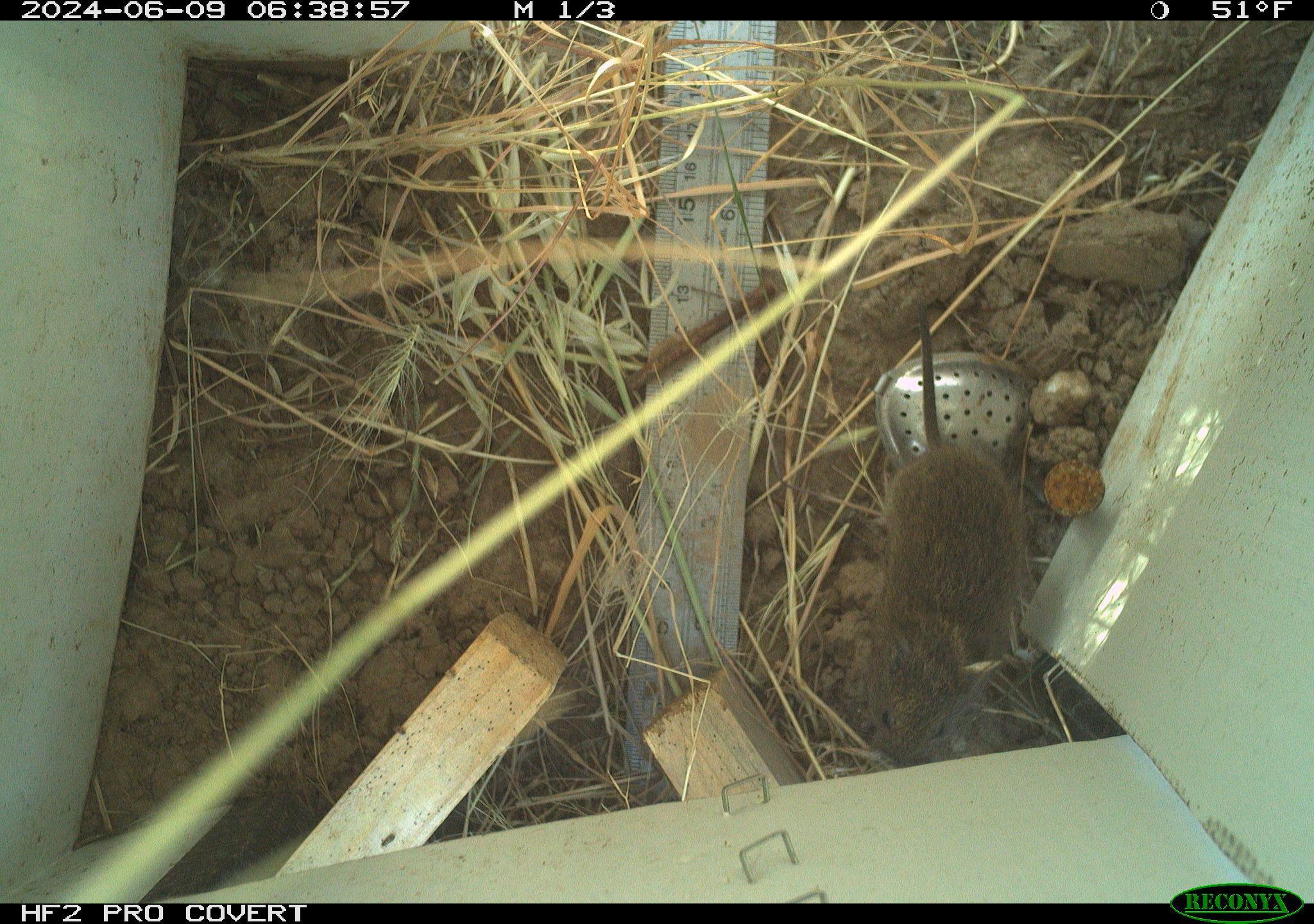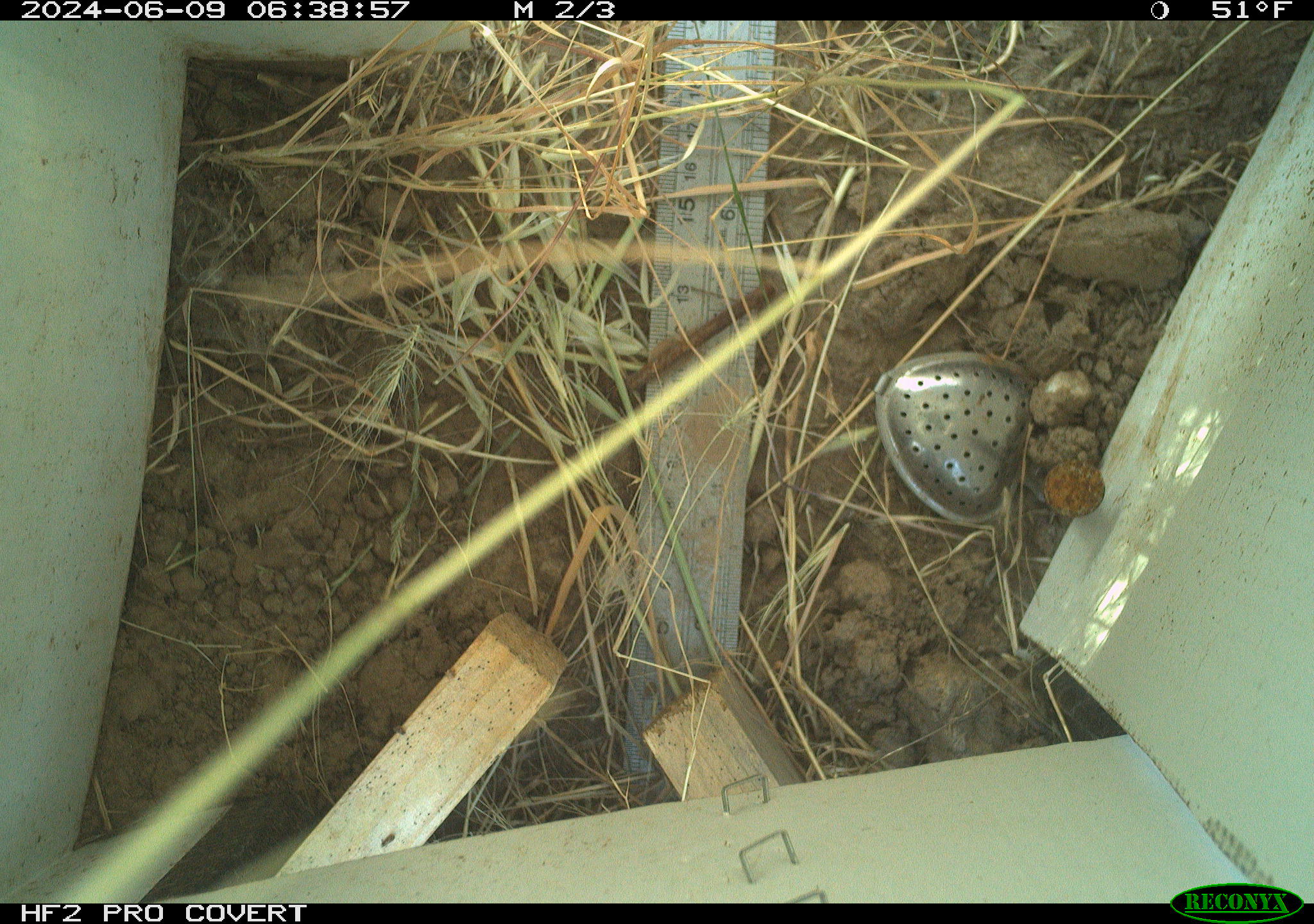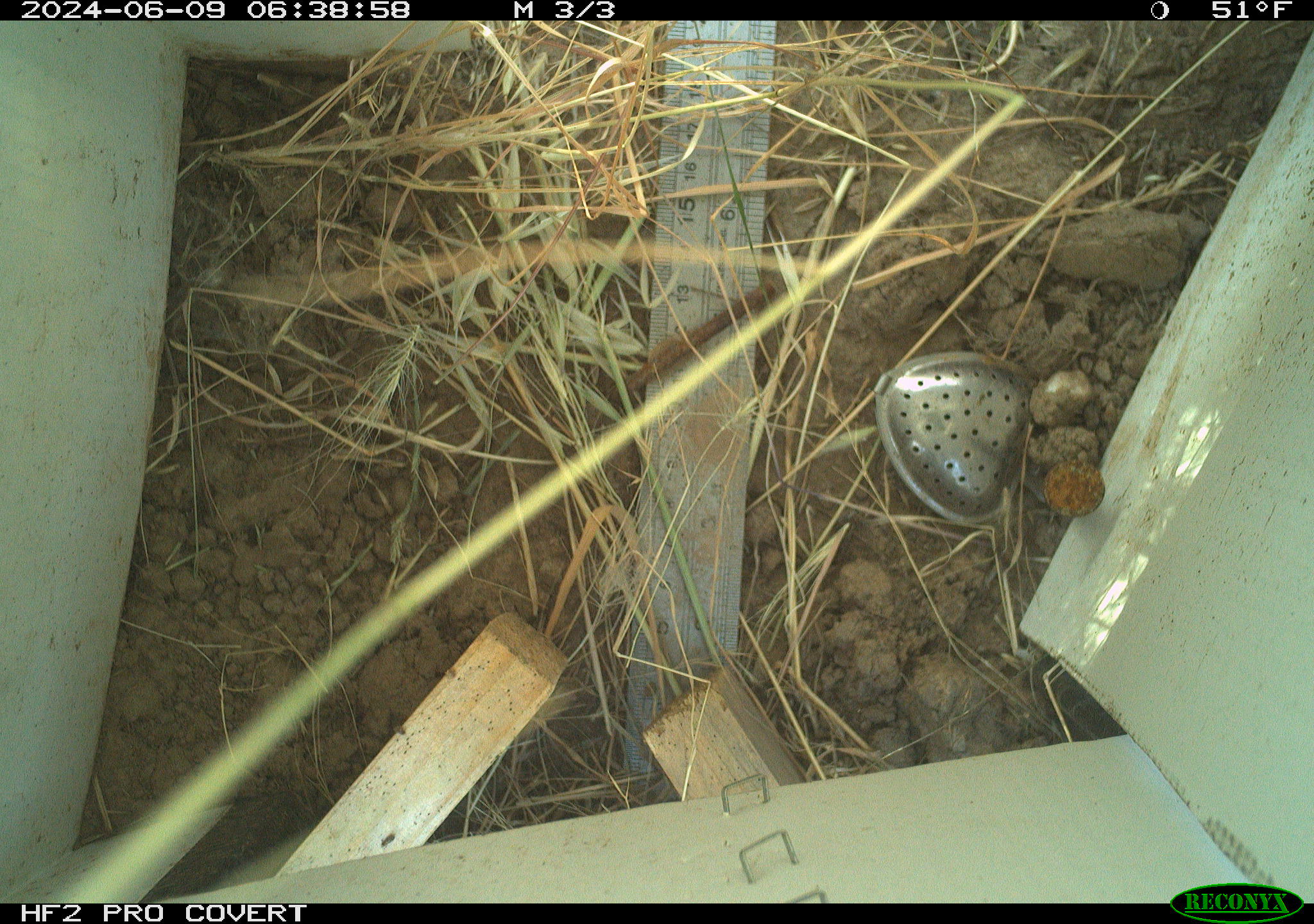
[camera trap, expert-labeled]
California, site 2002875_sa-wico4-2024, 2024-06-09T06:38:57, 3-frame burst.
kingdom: Animalia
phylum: Chordata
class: Mammalia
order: Rodentia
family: Cricetidae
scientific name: Arvicolinae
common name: voles, lemmings, and muskrats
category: arvicolinae subfamily